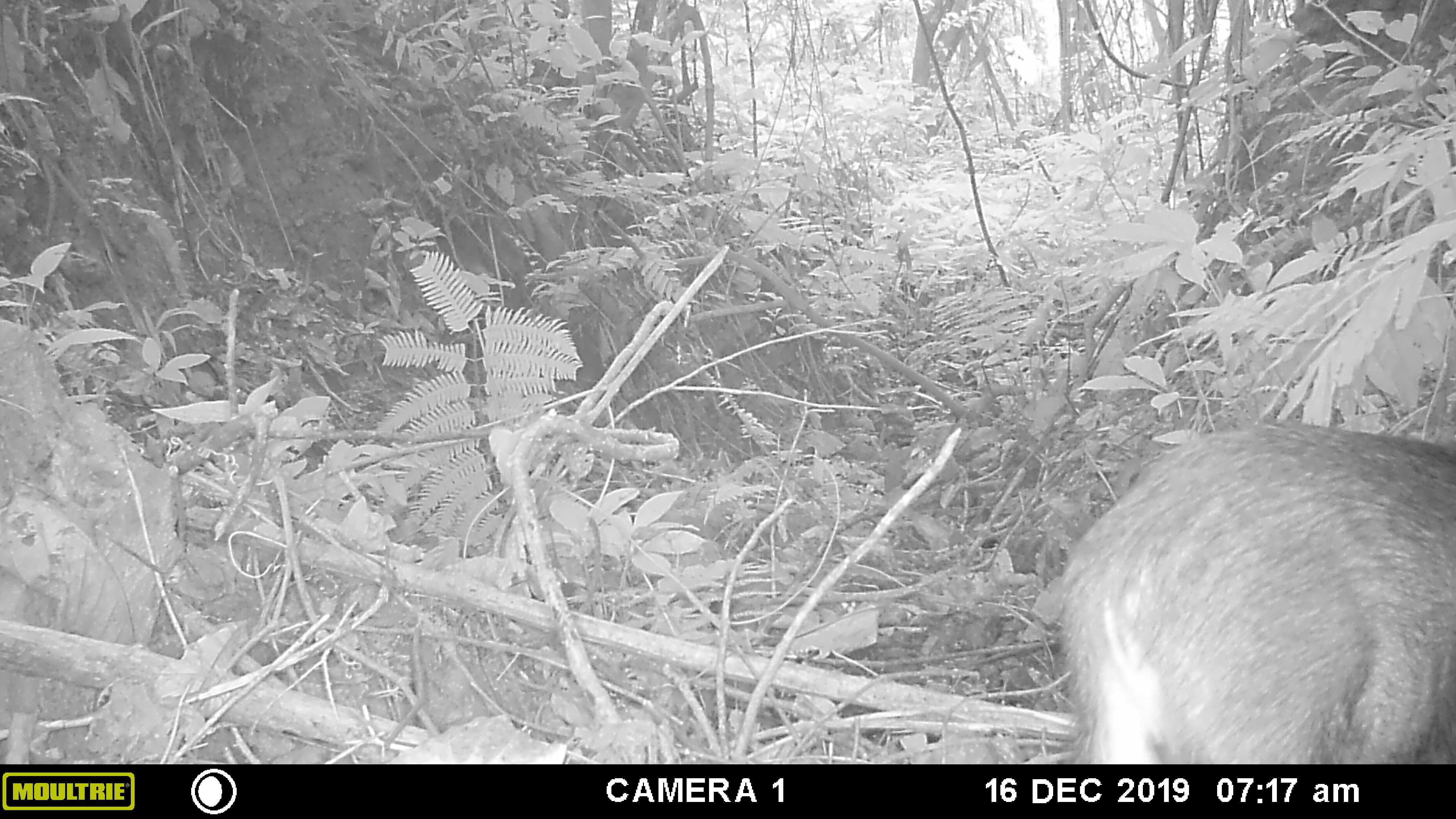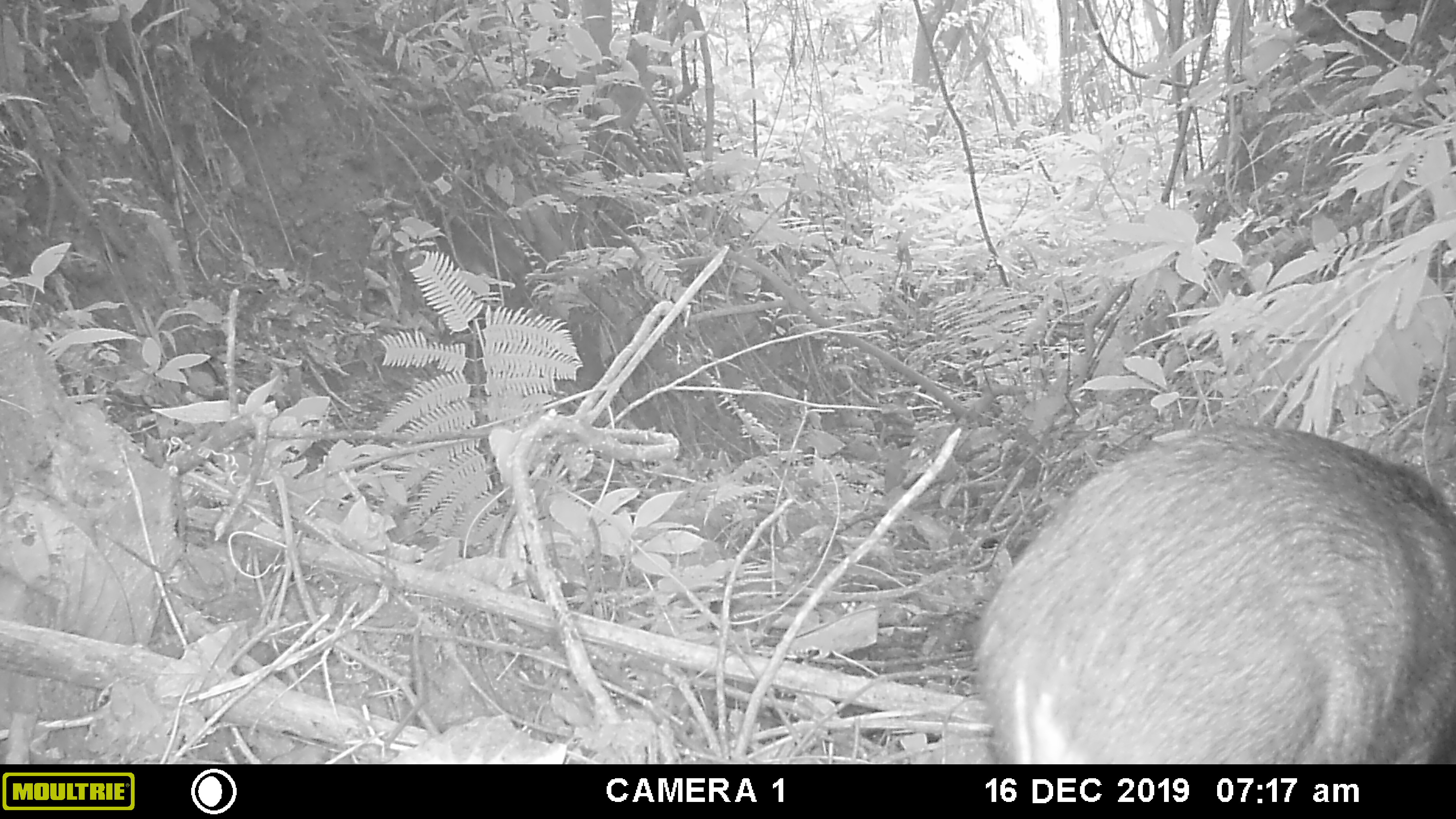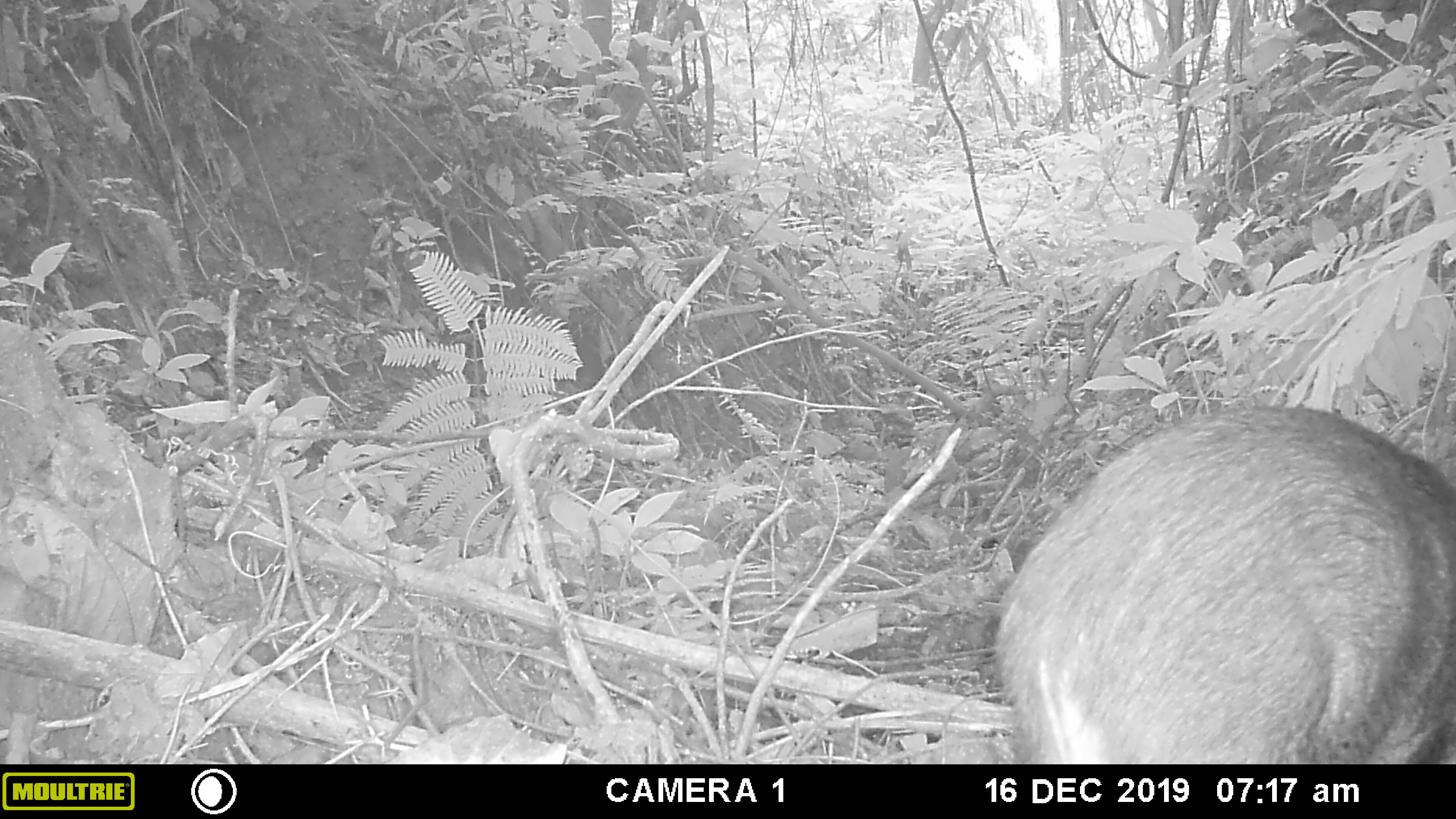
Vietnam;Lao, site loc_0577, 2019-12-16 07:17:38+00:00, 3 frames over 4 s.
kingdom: Animalia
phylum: Chordata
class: Mammalia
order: Artiodactyla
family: Suidae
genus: Sus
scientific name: Sus scrofa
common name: eurasian wild pig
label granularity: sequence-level